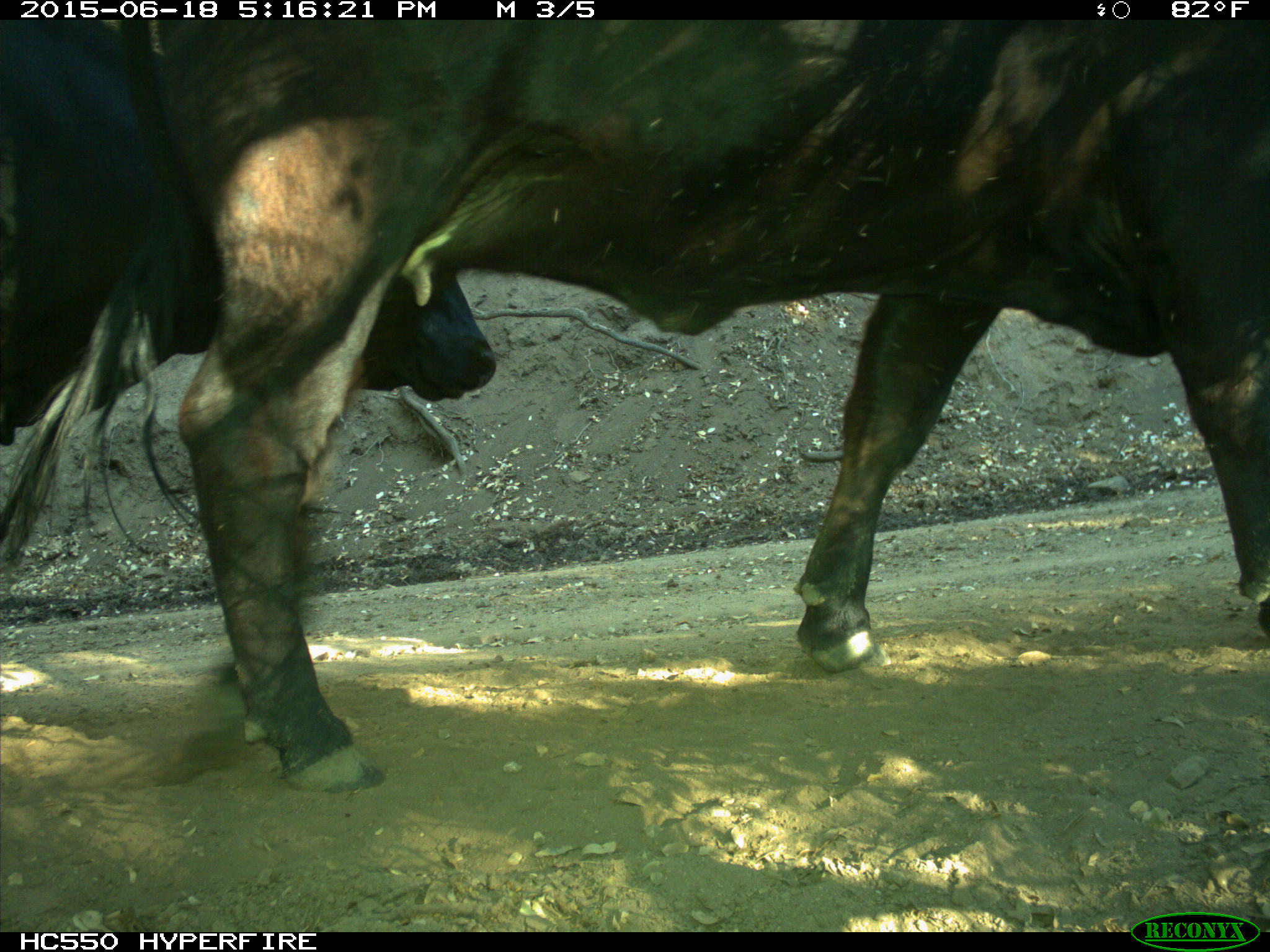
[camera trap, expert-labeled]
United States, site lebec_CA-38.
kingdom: Animalia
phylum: Chordata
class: Mammalia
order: Artiodactyla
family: Bovidae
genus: Bos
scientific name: Bos taurus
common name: domestic cow